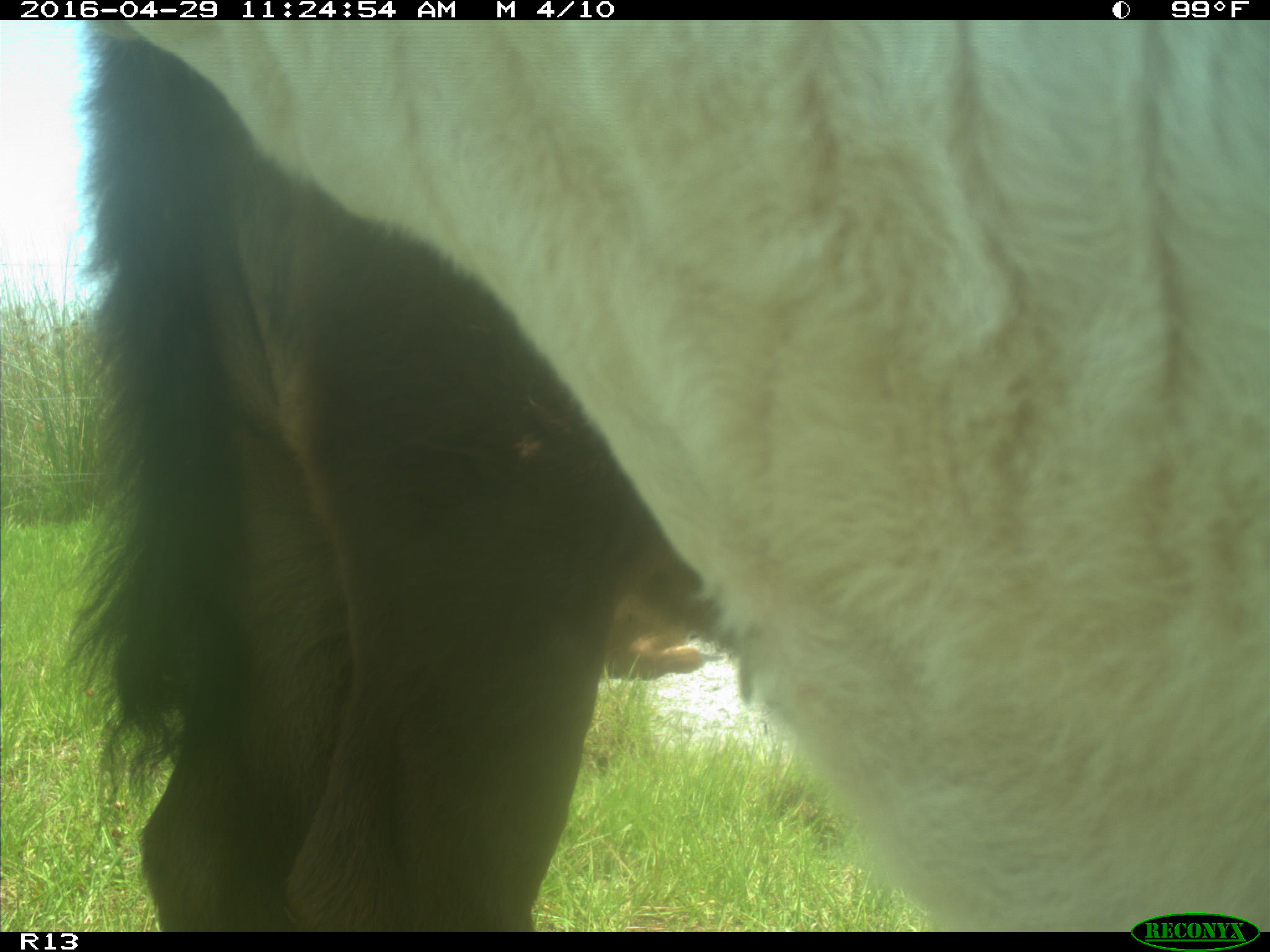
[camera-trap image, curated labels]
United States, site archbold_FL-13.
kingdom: Animalia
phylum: Chordata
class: Mammalia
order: Artiodactyla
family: Bovidae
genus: Bos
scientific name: Bos taurus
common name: domestic cow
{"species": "Bos taurus (domestic cow)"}